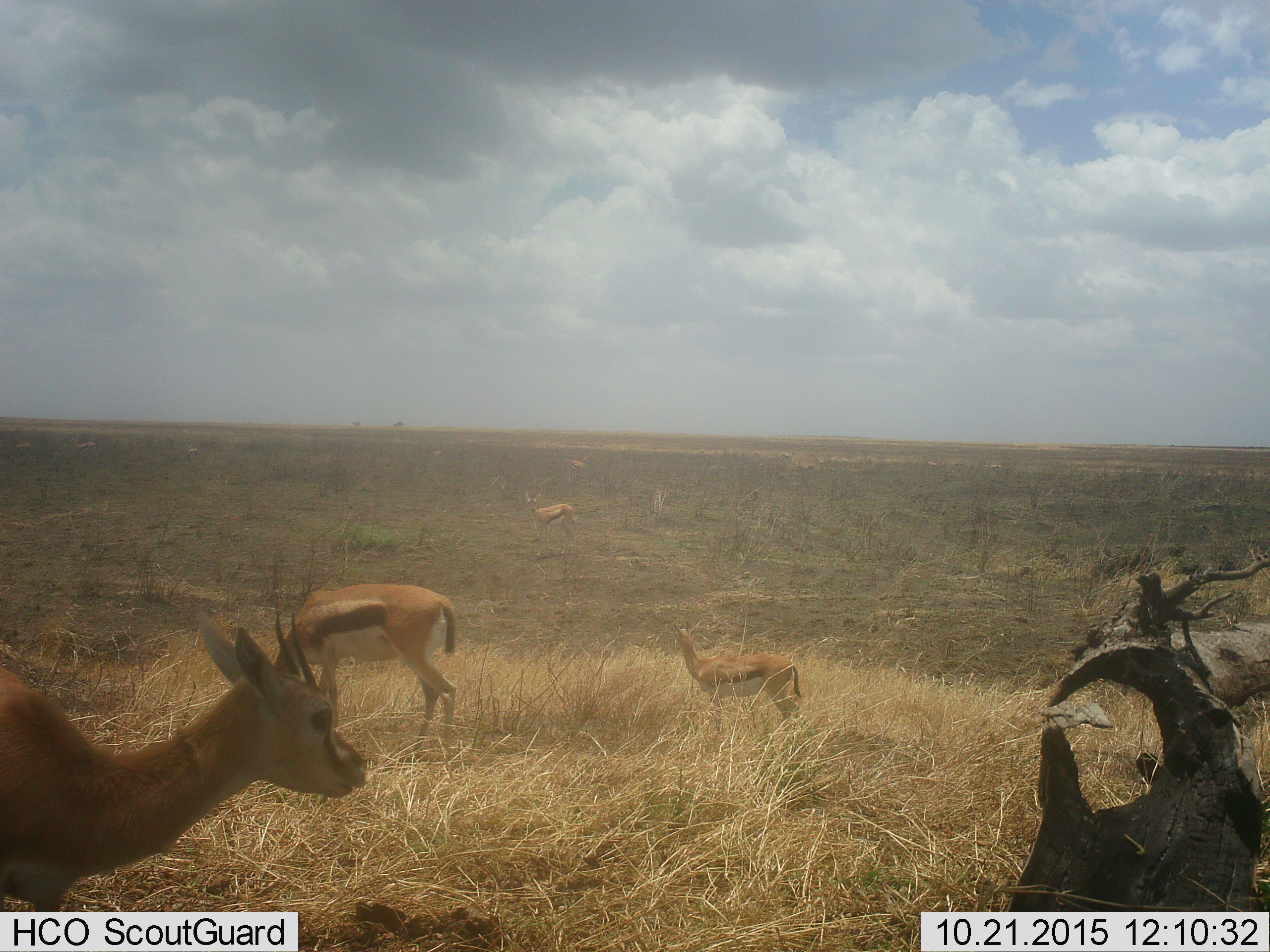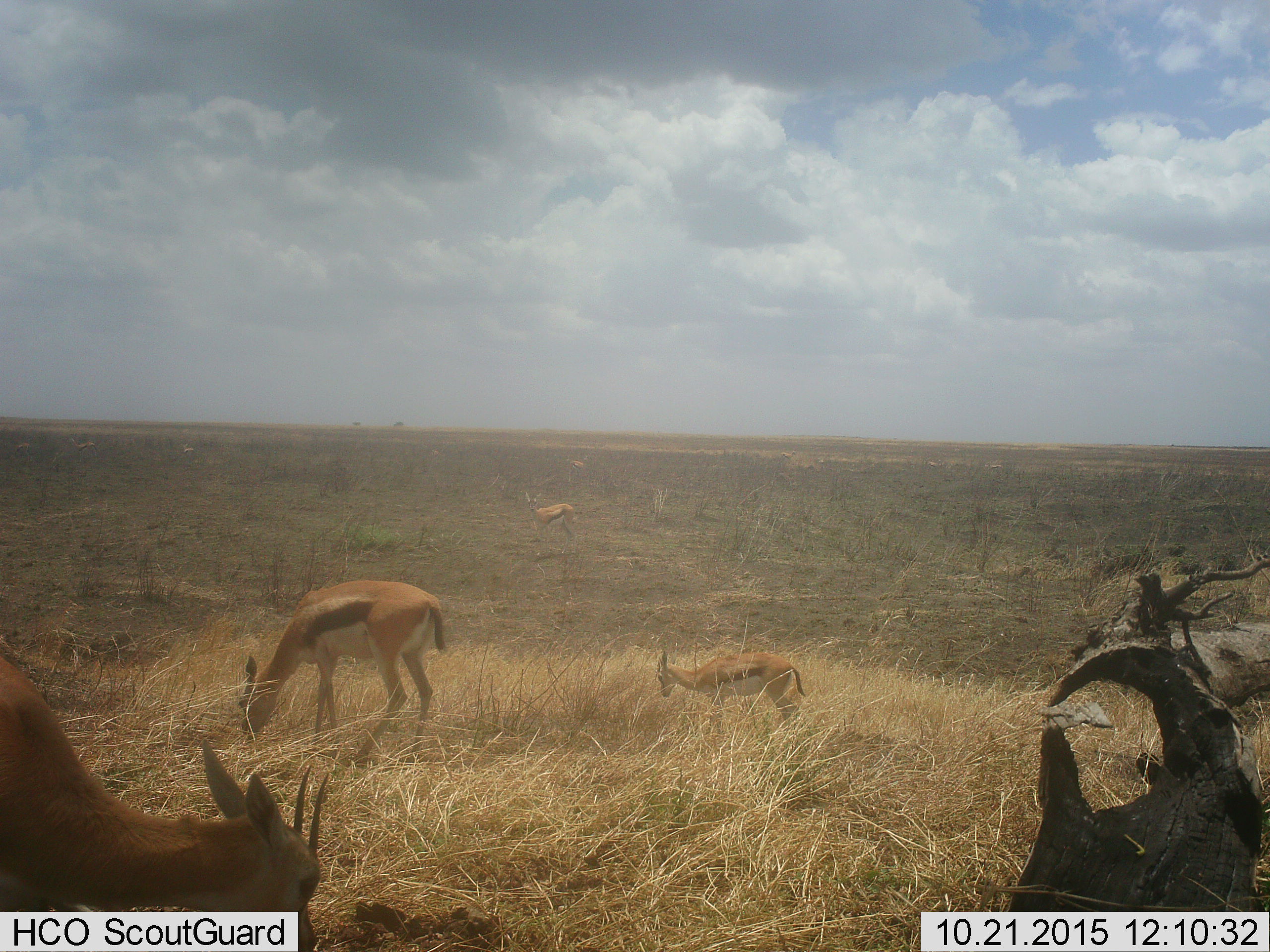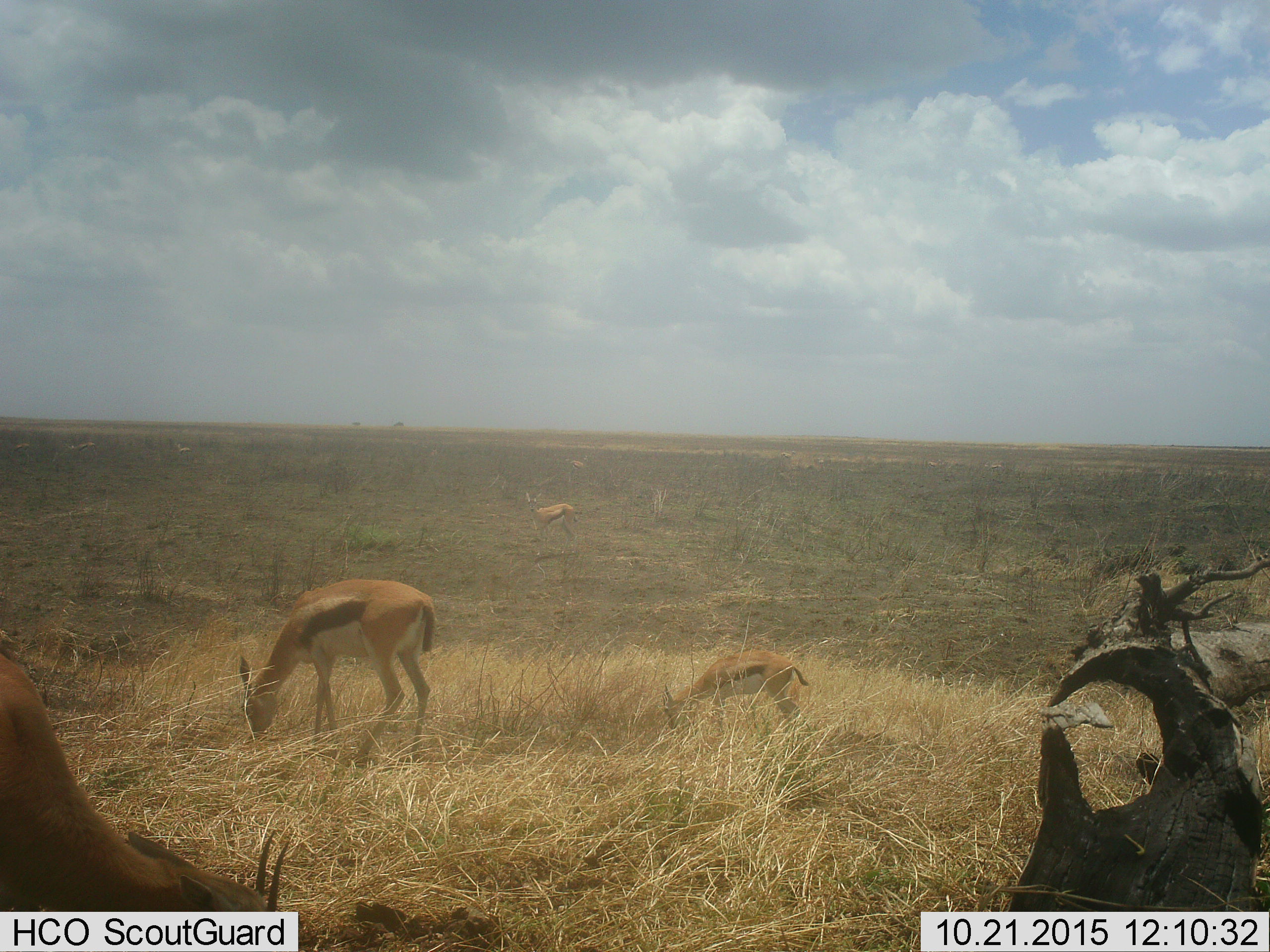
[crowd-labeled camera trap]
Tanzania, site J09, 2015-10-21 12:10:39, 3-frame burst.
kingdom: Animalia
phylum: Chordata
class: Mammalia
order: Artiodactyla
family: Bovidae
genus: Eudorcas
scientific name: Eudorcas thomsonii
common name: thomson's gazelle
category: gazellethomsons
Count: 5.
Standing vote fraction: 89%.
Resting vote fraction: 0%.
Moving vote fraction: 22%.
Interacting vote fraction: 0%.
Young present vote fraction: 0%.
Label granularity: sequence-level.